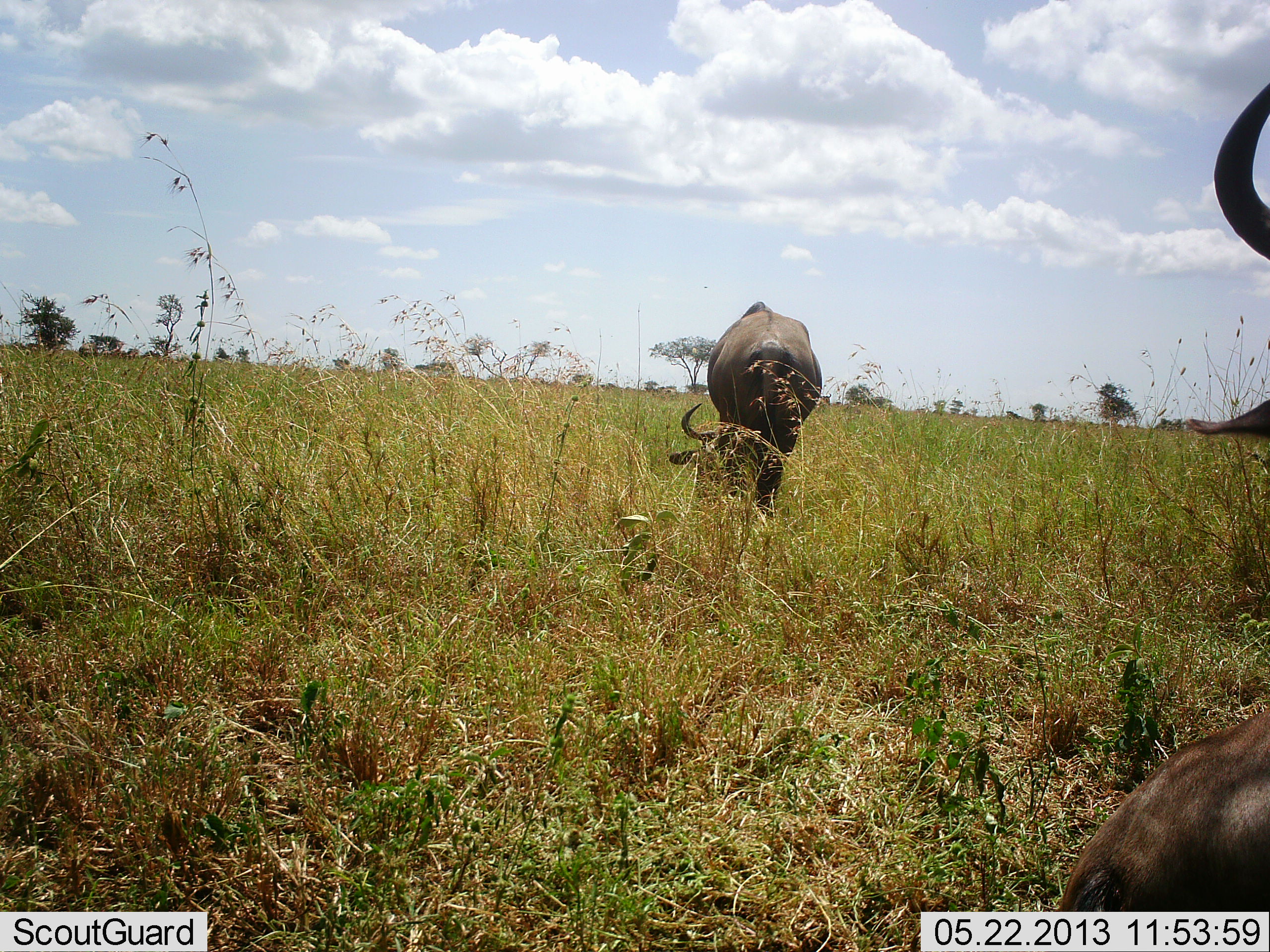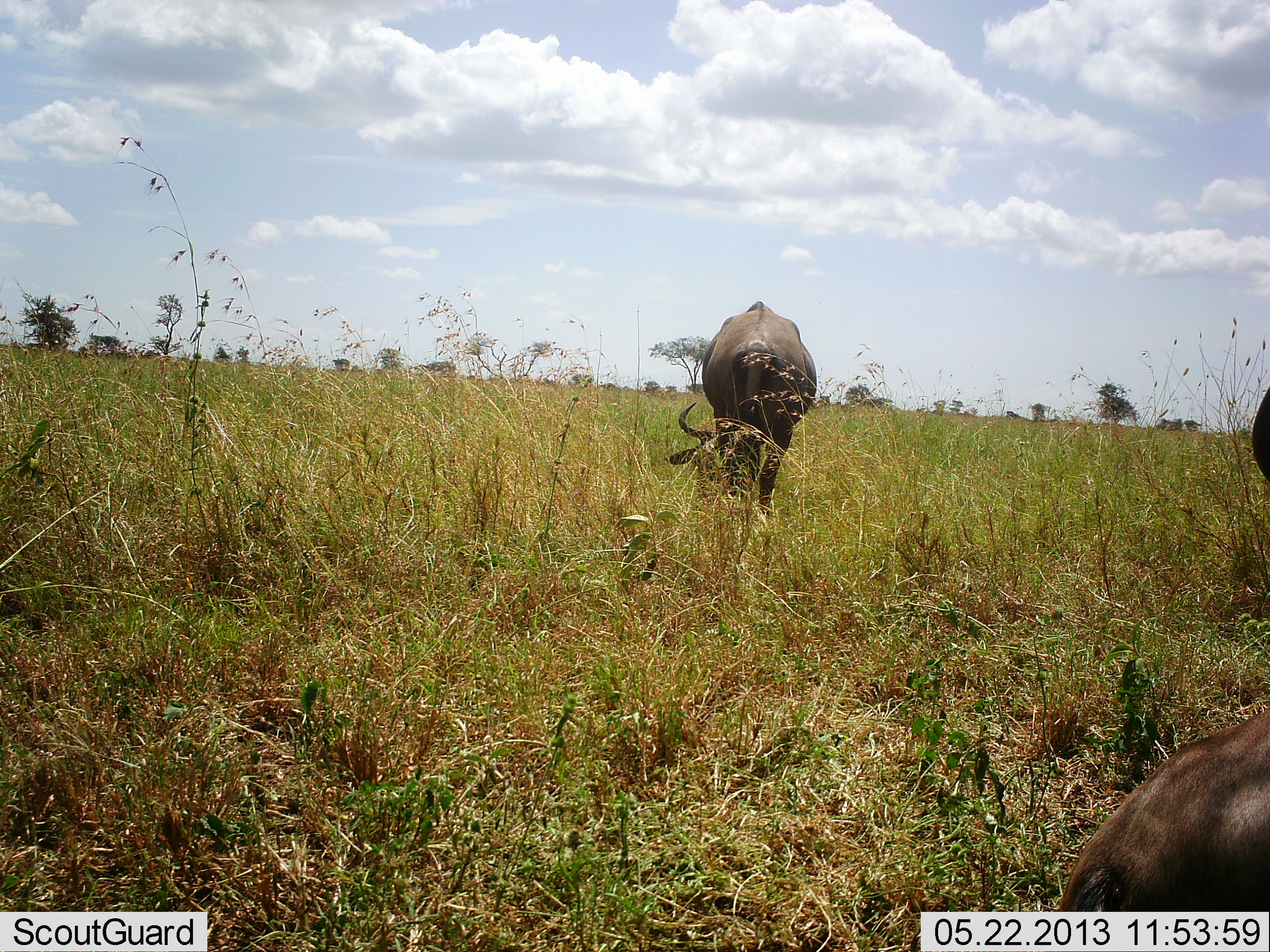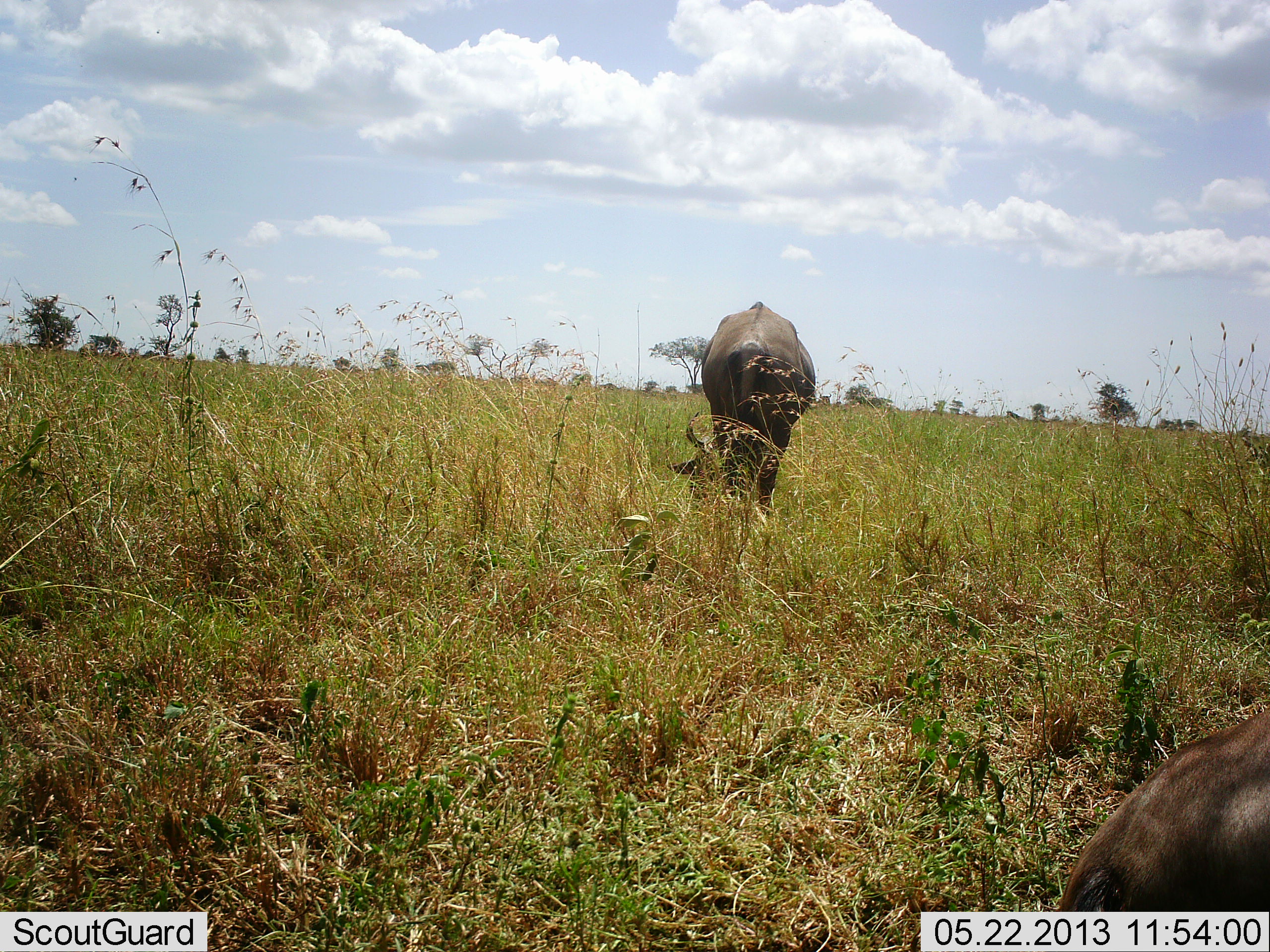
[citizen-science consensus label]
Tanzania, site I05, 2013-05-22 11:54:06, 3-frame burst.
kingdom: Animalia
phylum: Chordata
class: Mammalia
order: Artiodactyla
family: Bovidae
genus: Connochaetes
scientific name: Connochaetes taurinus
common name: blue wildebeest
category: wildebeest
Wildebeest (blue wildebeest) (Connochaetes taurinus), count 2. Behavior (volunteer vote fractions): standing 35%, resting 50%, moving 15%, interacting 0%. Young present (vote fraction): 5%. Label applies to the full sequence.